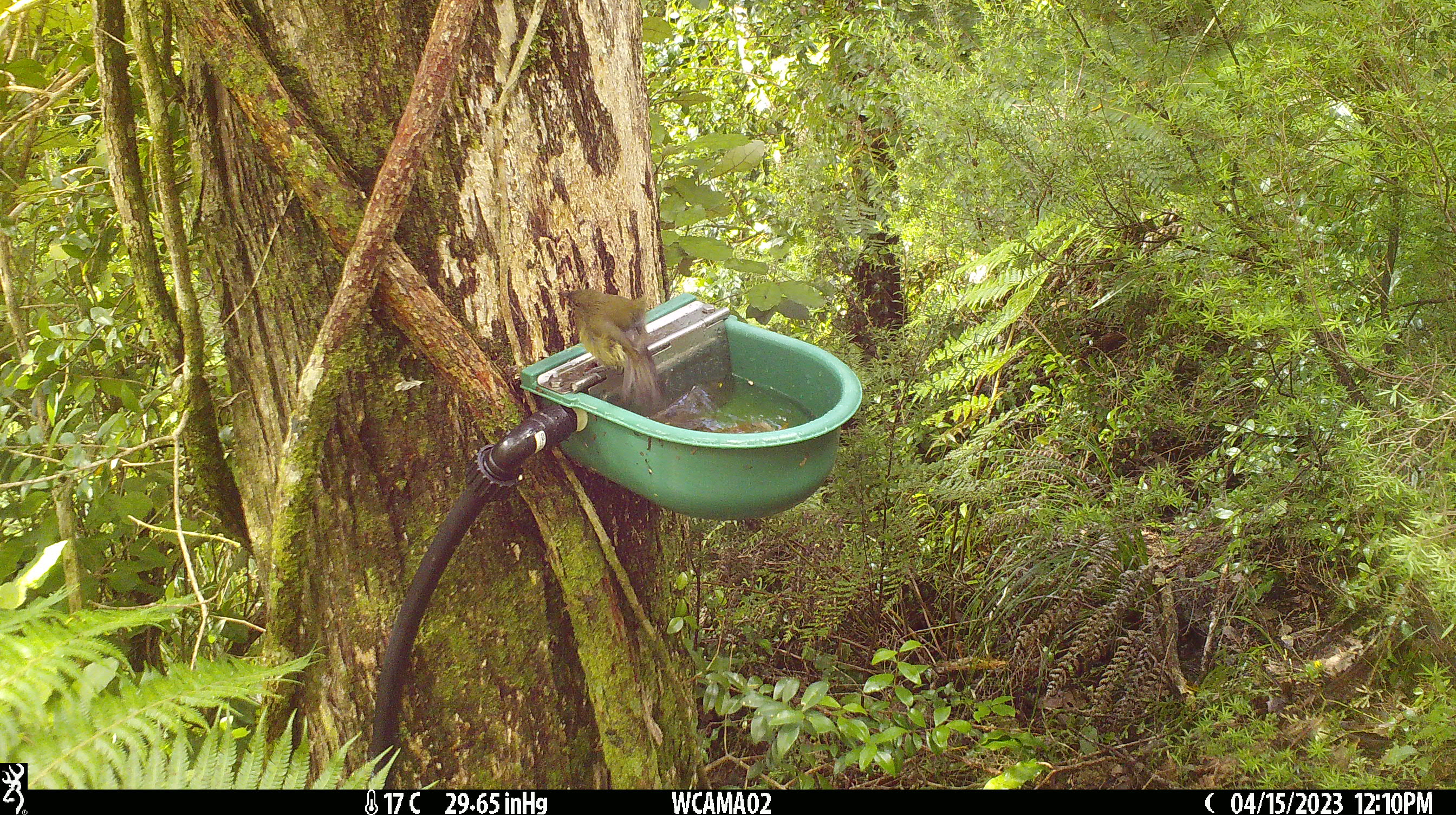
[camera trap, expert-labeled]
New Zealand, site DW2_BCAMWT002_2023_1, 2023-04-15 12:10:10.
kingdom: Animalia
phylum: Chordata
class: Aves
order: Passeriformes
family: Meliphagidae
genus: Anthornis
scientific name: Anthornis melanura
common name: new zealand bellbird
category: bellbird